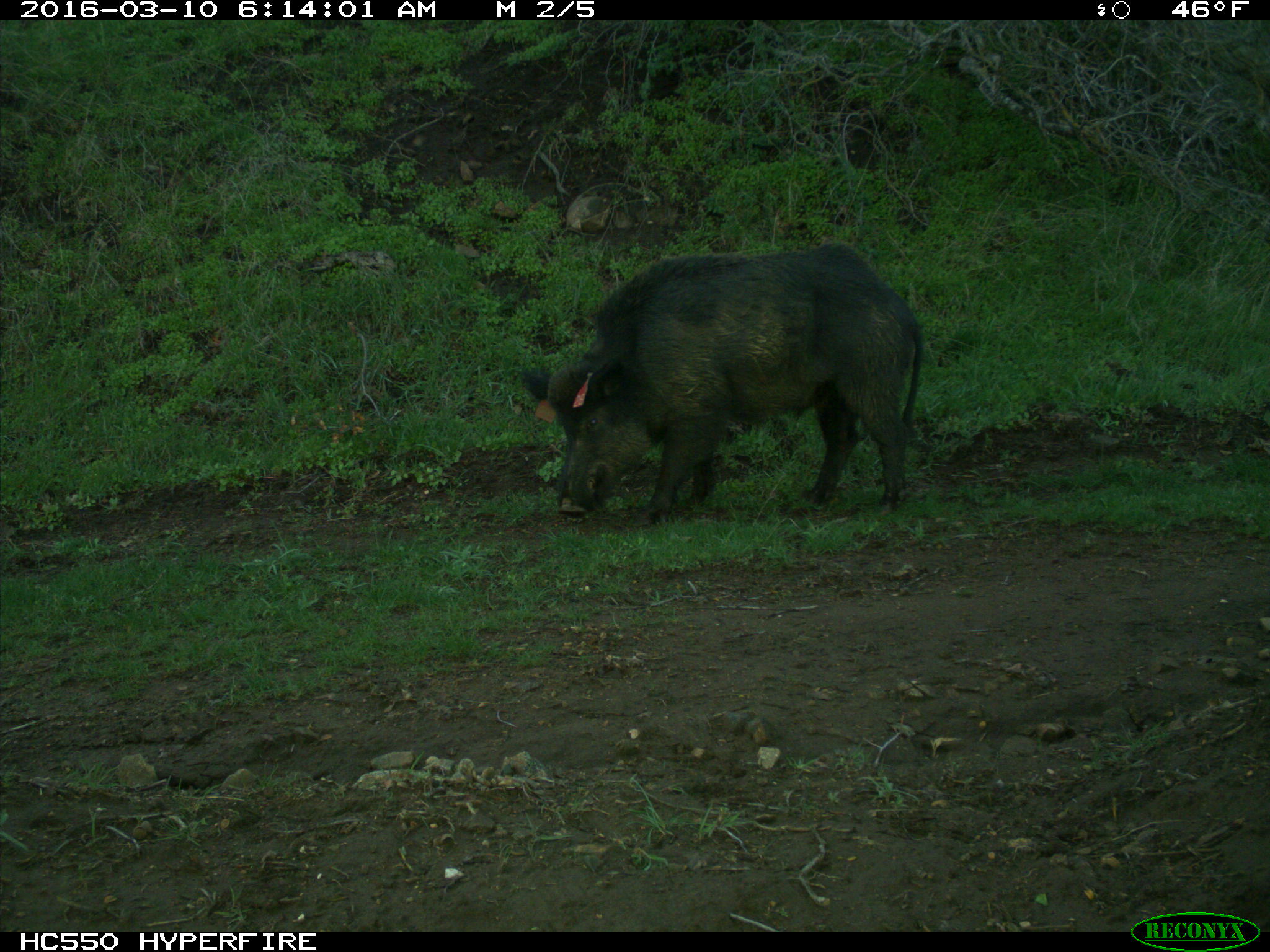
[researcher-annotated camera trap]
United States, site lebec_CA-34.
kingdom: Animalia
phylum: Chordata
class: Mammalia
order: Artiodactyla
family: Suidae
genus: Sus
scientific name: Sus scrofa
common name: wild boar